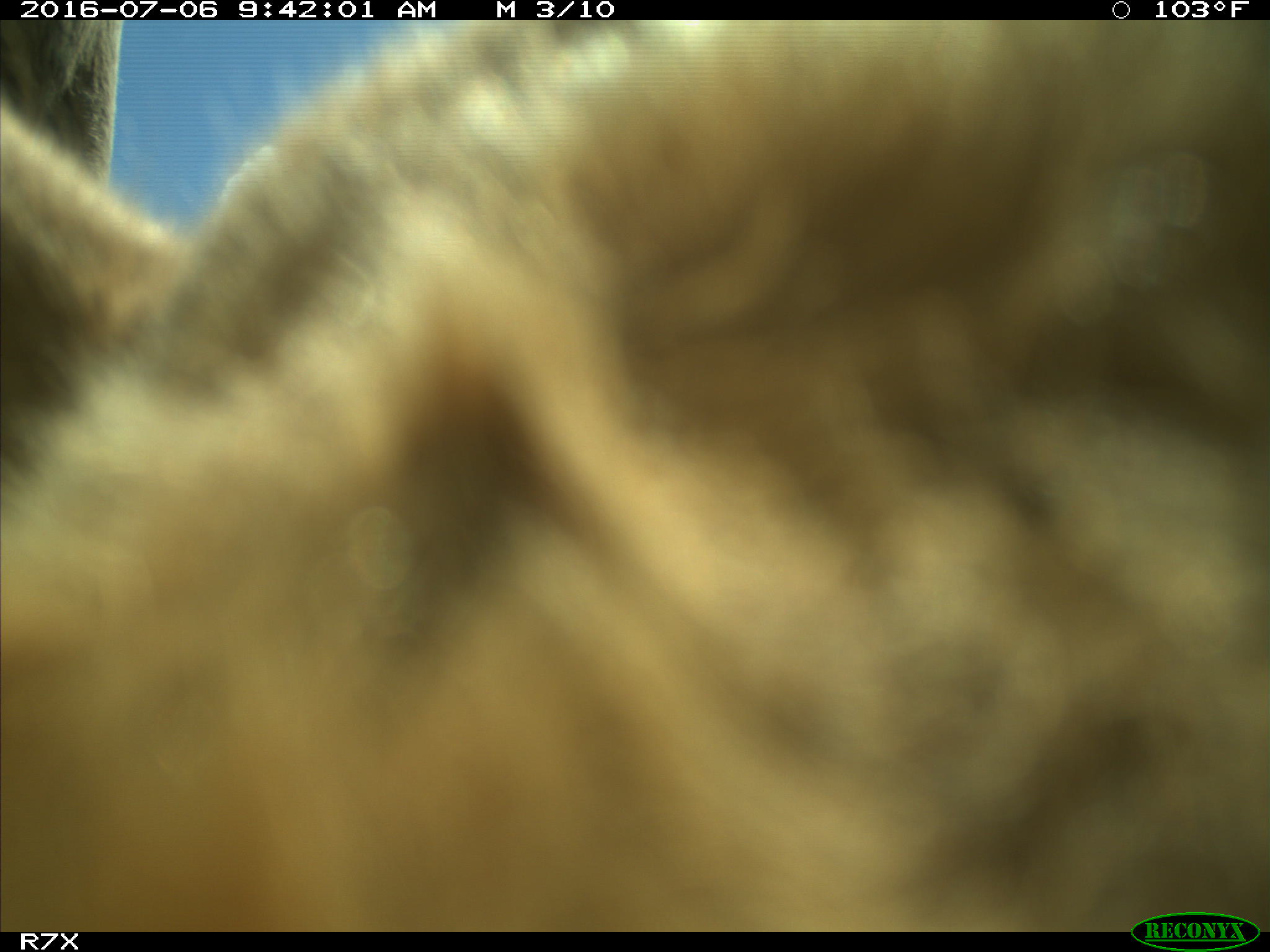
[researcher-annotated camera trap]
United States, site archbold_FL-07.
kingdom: Animalia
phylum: Chordata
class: Mammalia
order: Artiodactyla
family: Bovidae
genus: Bos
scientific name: Bos taurus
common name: domestic cow